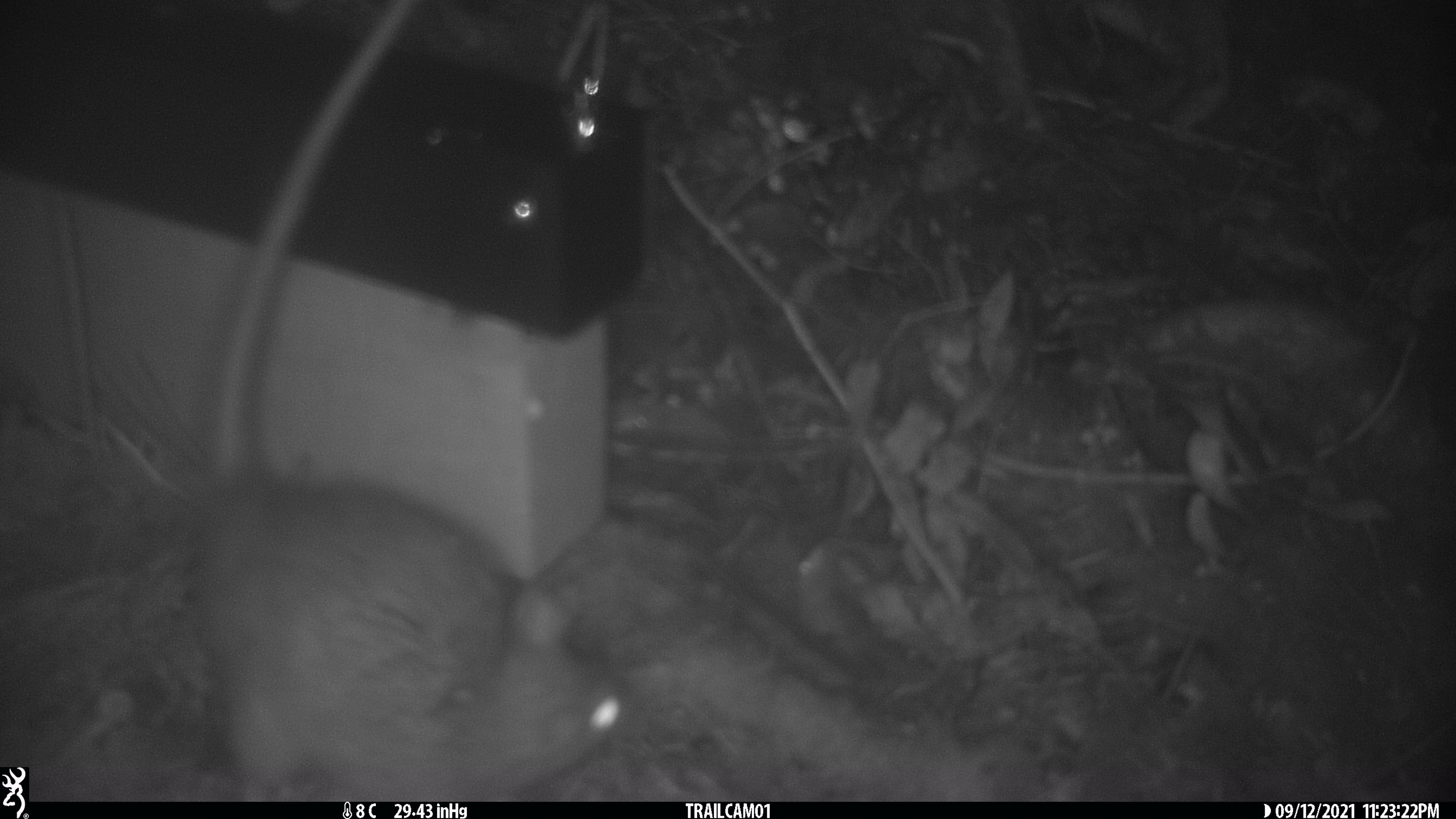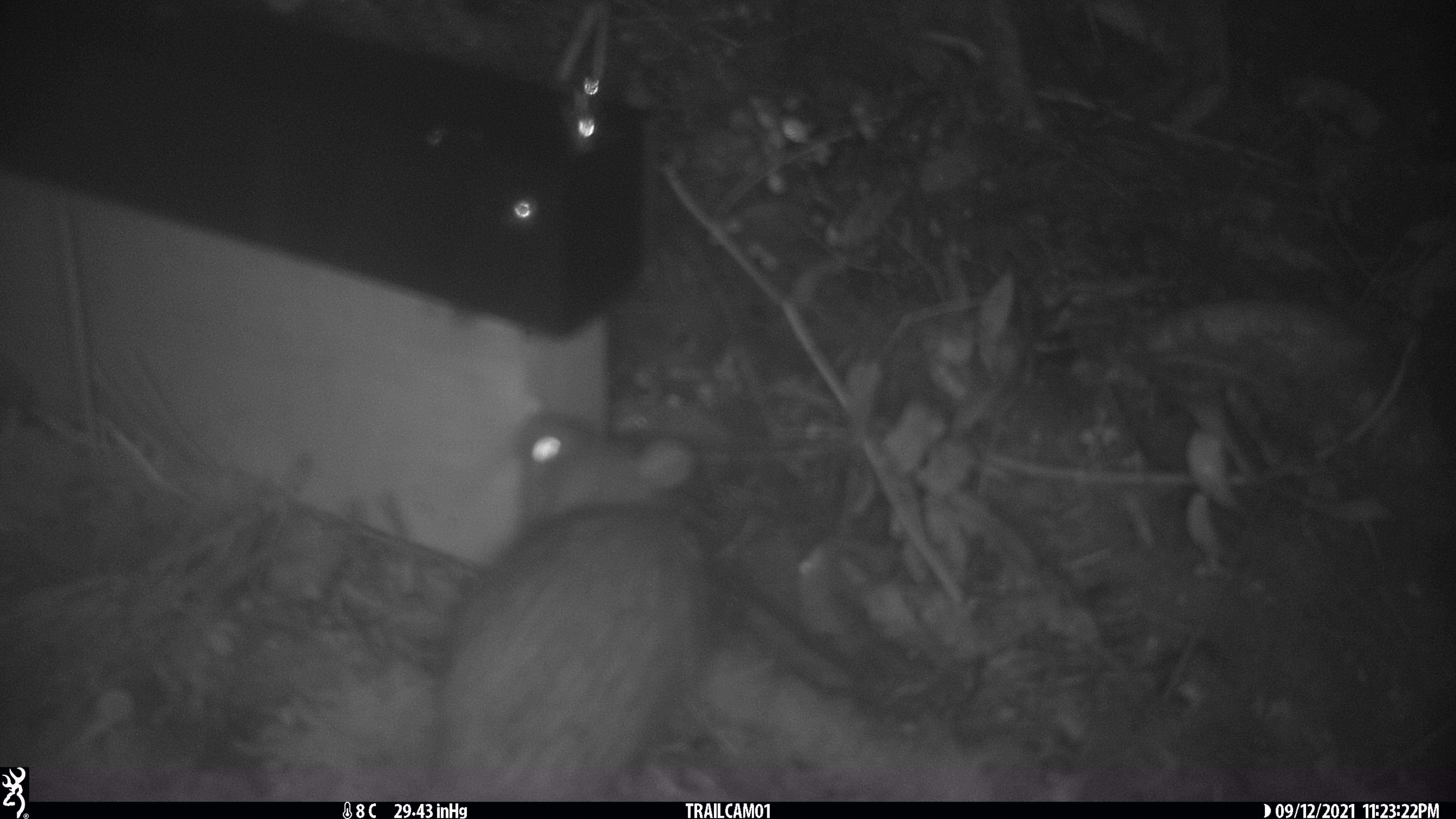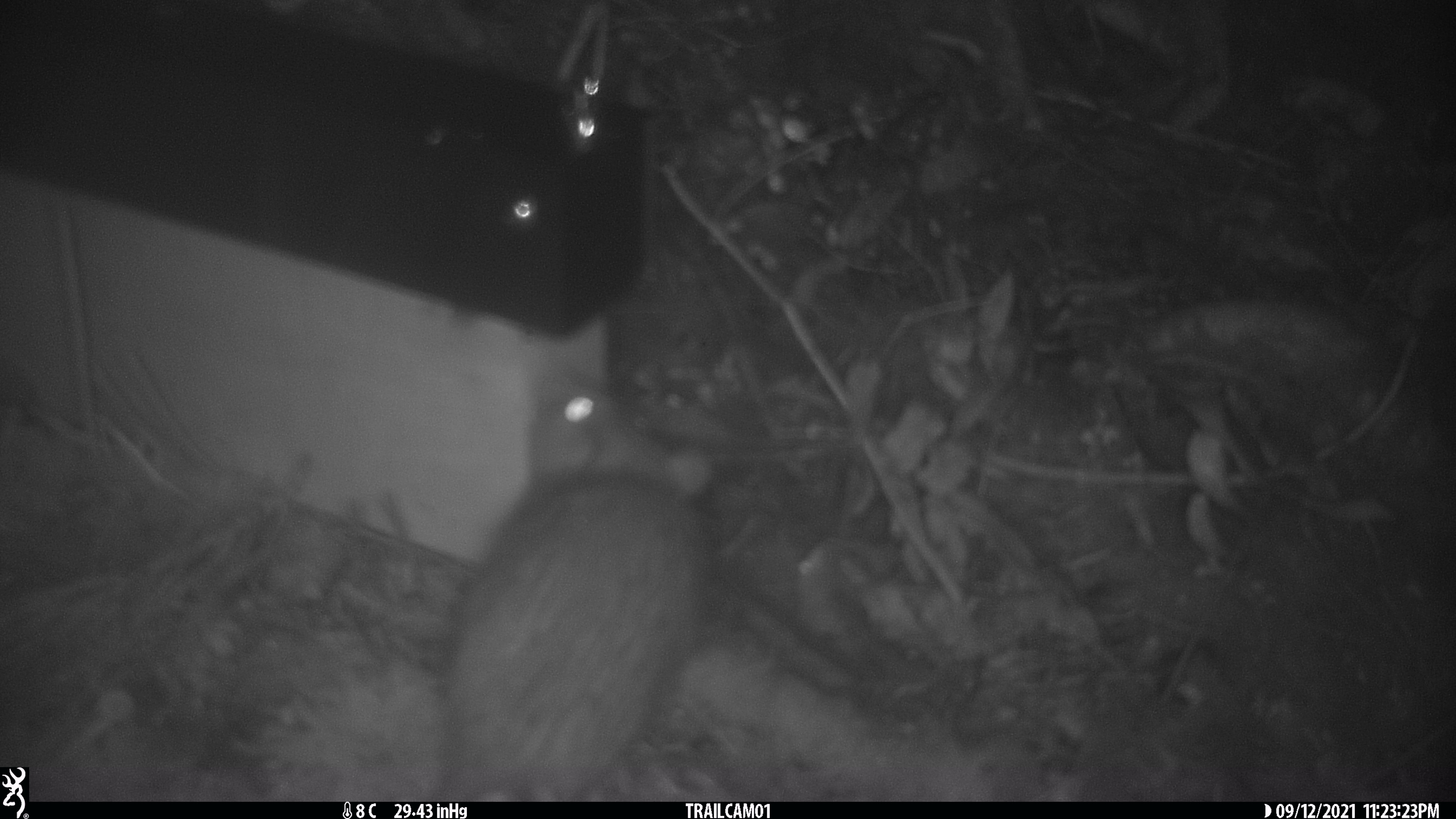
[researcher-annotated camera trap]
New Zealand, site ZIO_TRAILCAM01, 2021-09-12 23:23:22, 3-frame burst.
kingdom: Animalia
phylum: Chordata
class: Mammalia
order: Rodentia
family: Muridae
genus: Rattus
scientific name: Rattus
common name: rat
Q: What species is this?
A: Rat (Rattus).